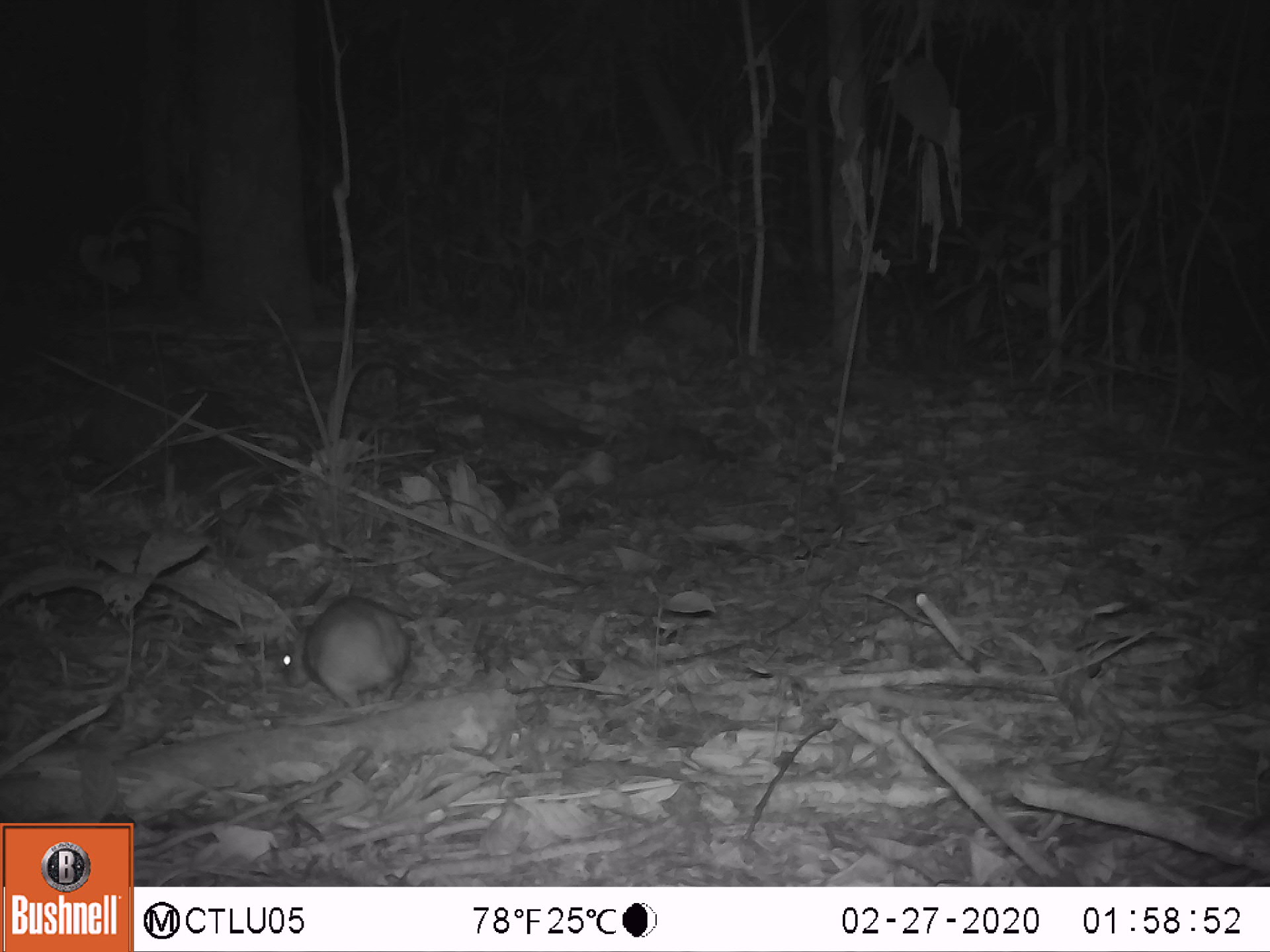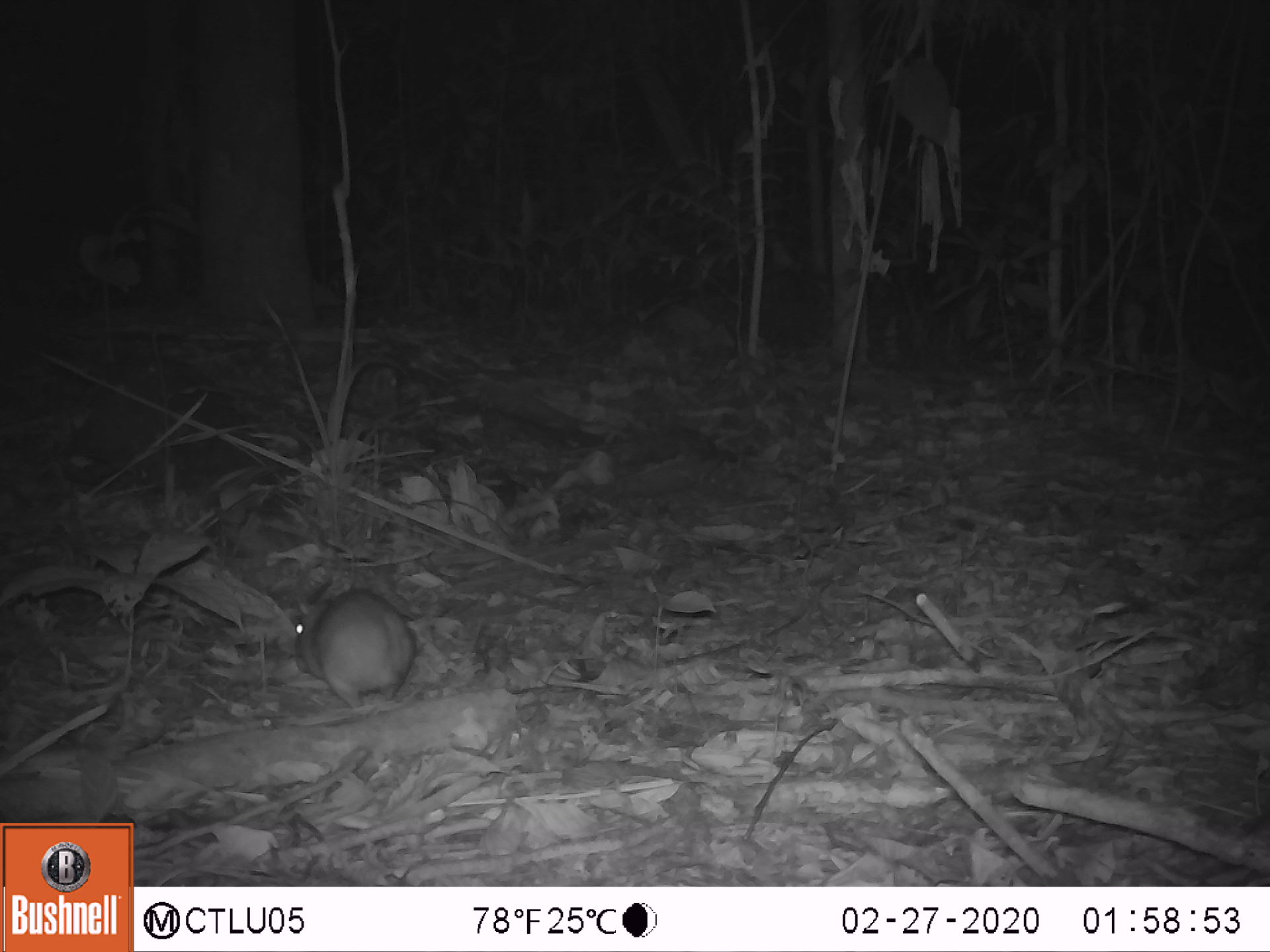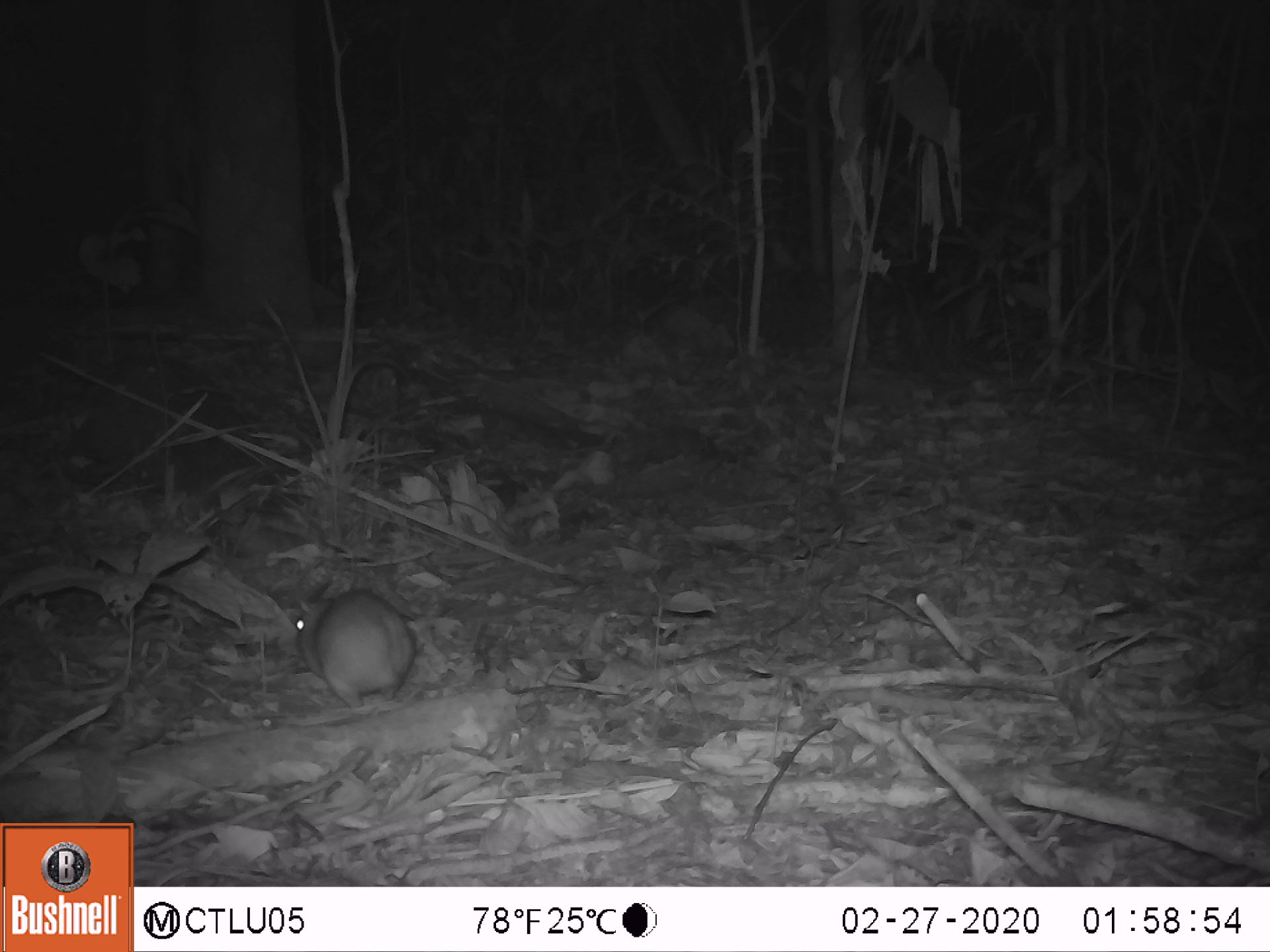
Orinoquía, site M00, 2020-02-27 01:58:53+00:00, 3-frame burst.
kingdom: Animalia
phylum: Chordata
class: Mammalia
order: Rodentia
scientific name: Rodentia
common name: rodent